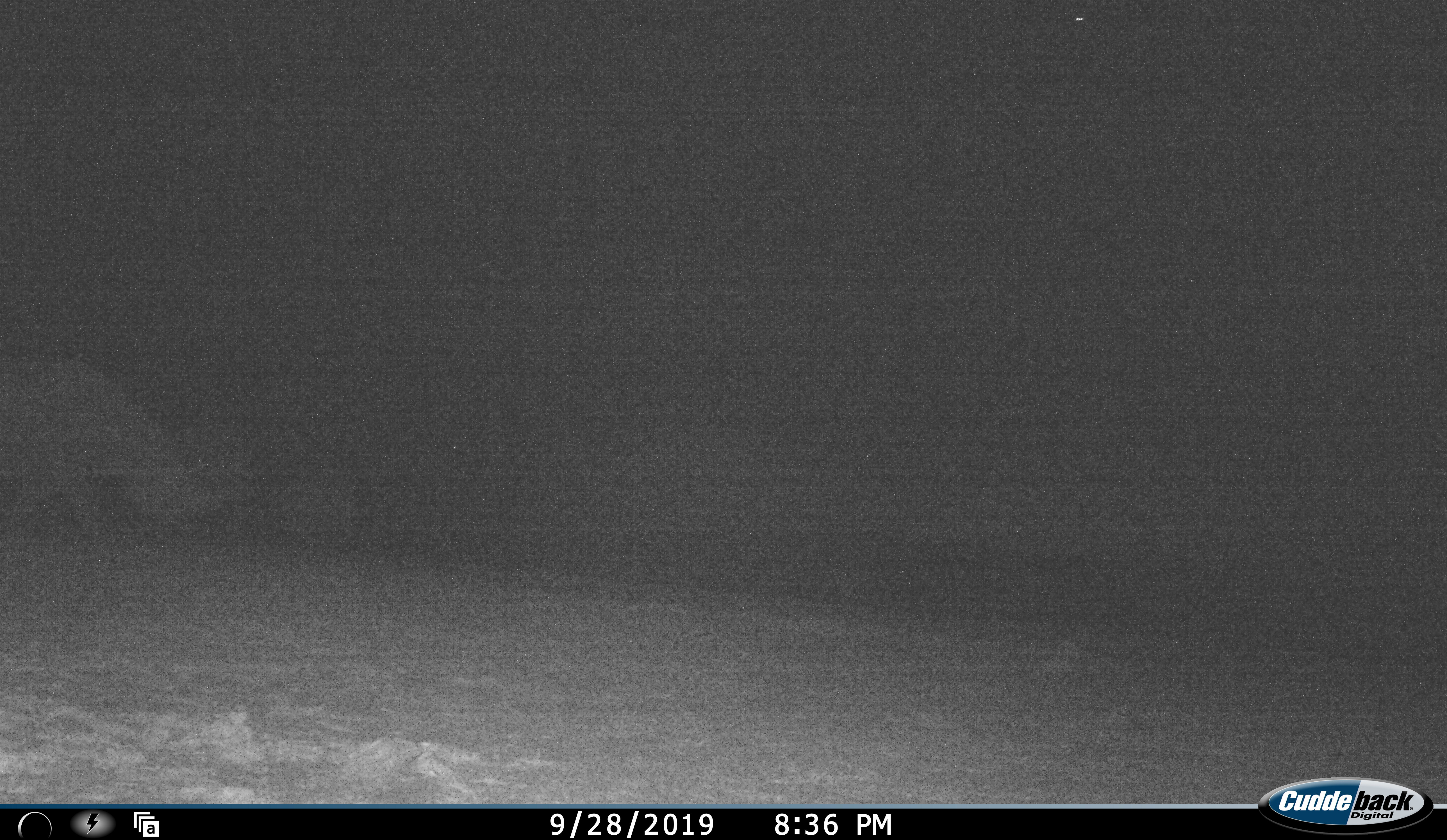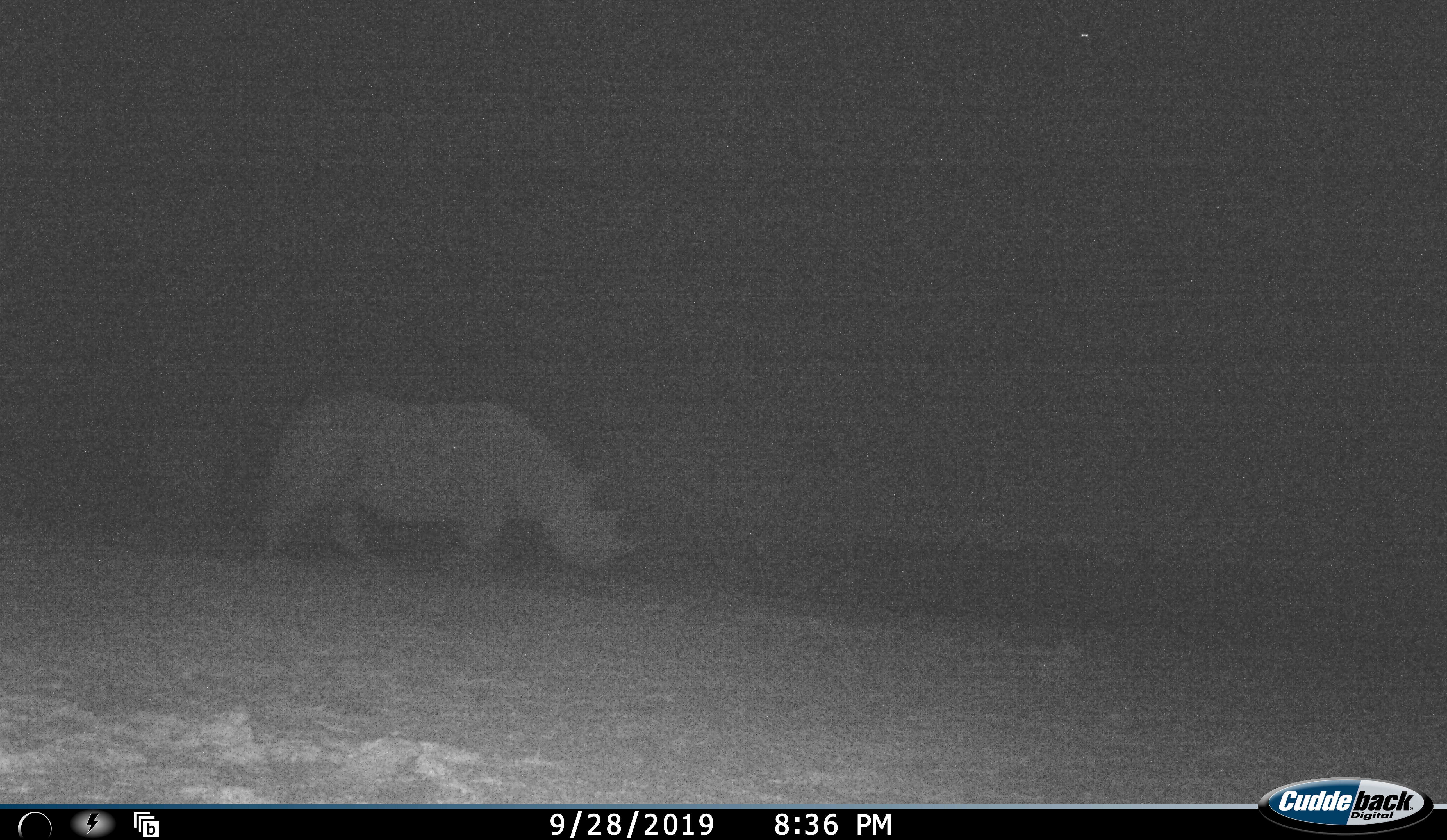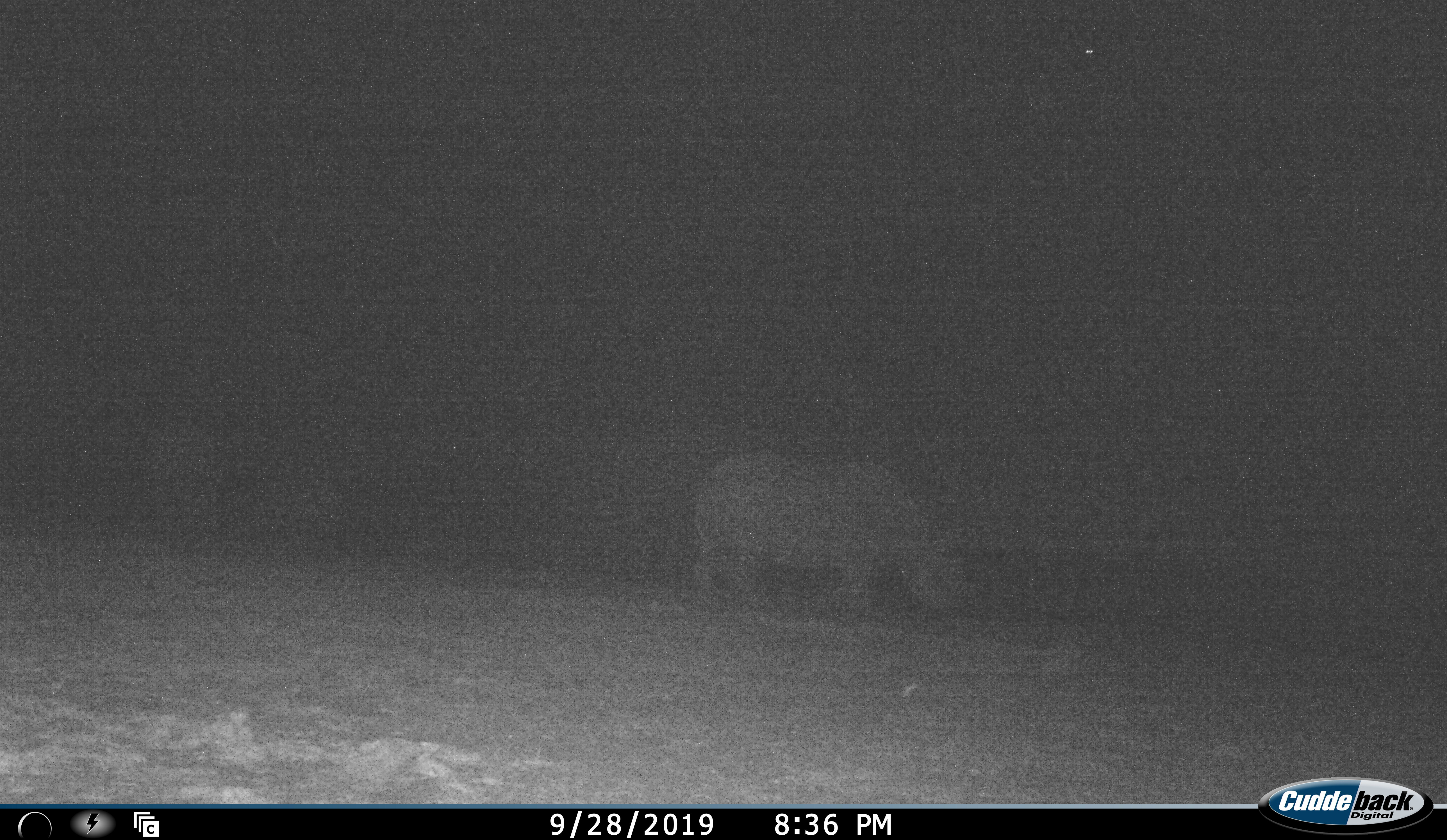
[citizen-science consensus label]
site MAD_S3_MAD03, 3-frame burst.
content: unidentified animal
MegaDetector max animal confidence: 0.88